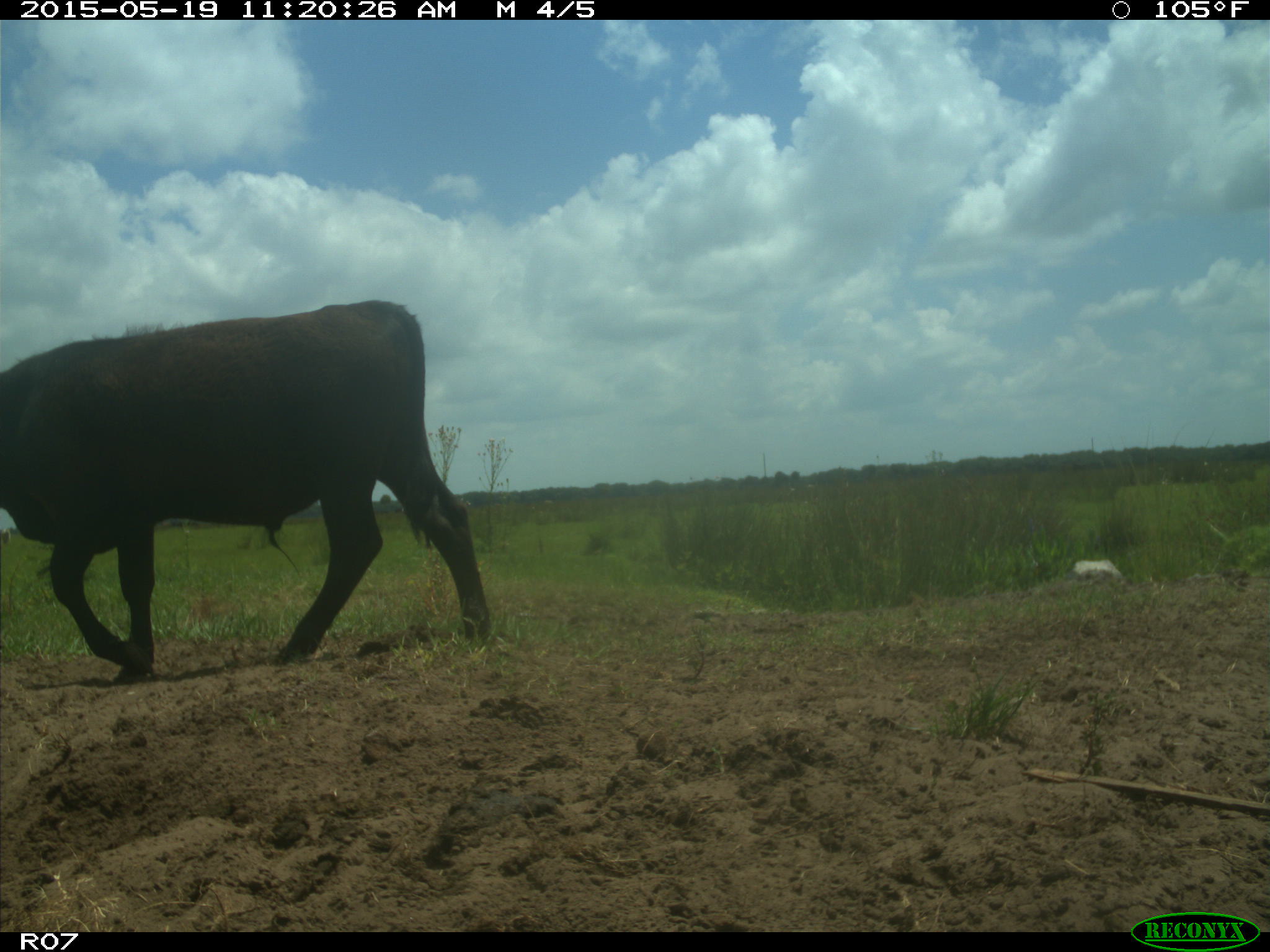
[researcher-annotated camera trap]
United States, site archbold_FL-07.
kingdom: Animalia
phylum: Chordata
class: Mammalia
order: Artiodactyla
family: Bovidae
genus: Bos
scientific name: Bos taurus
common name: domestic cow